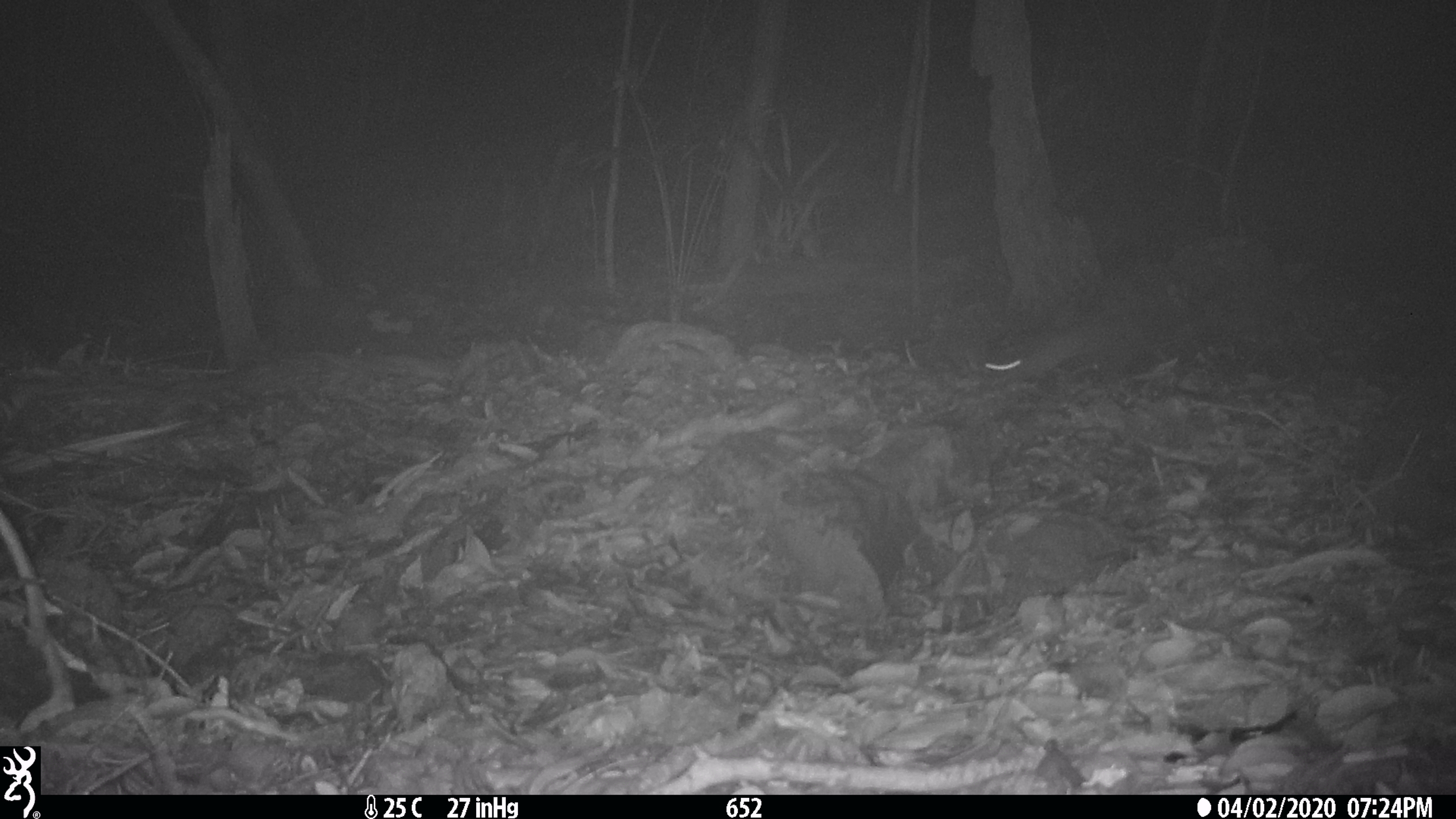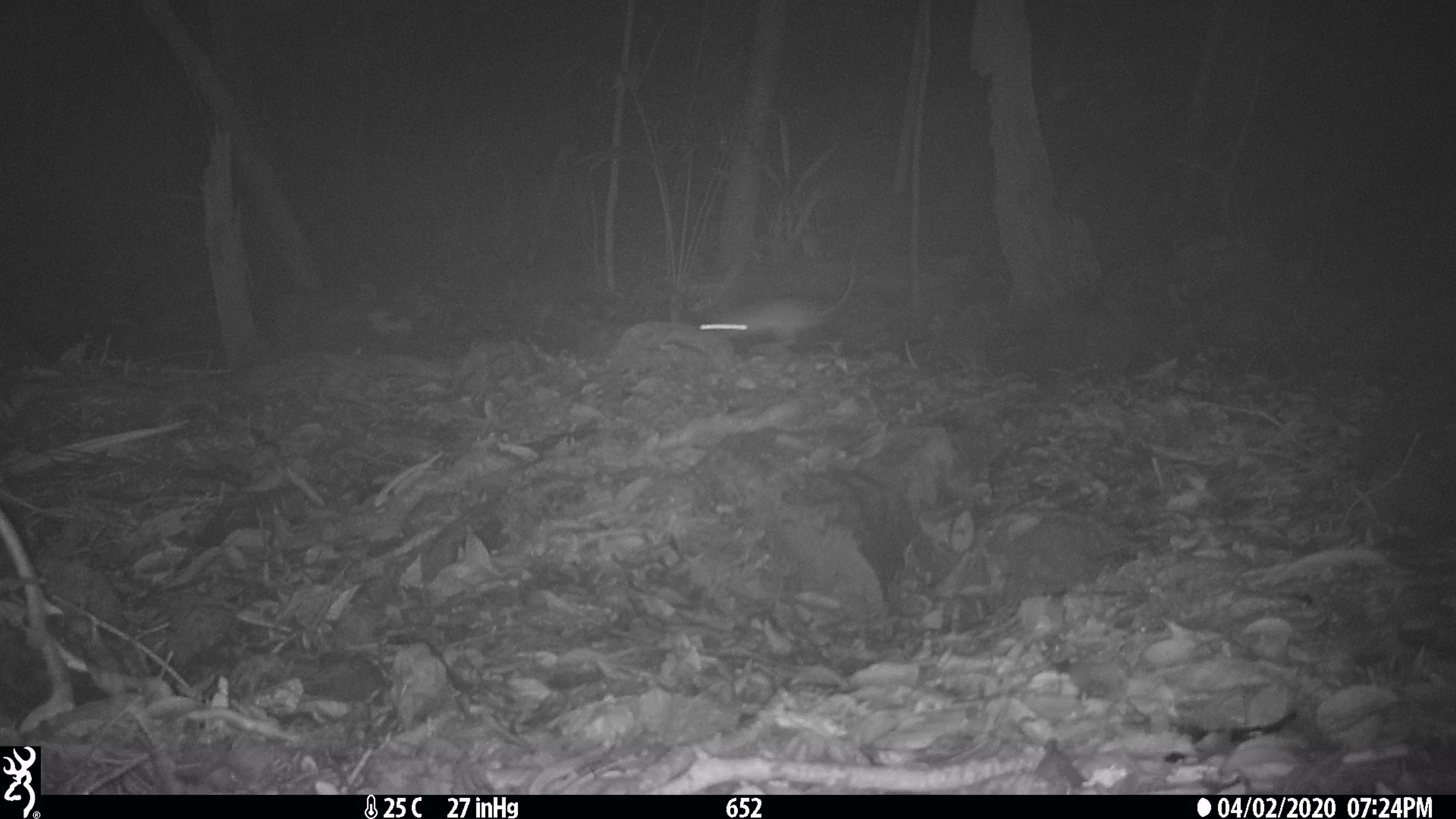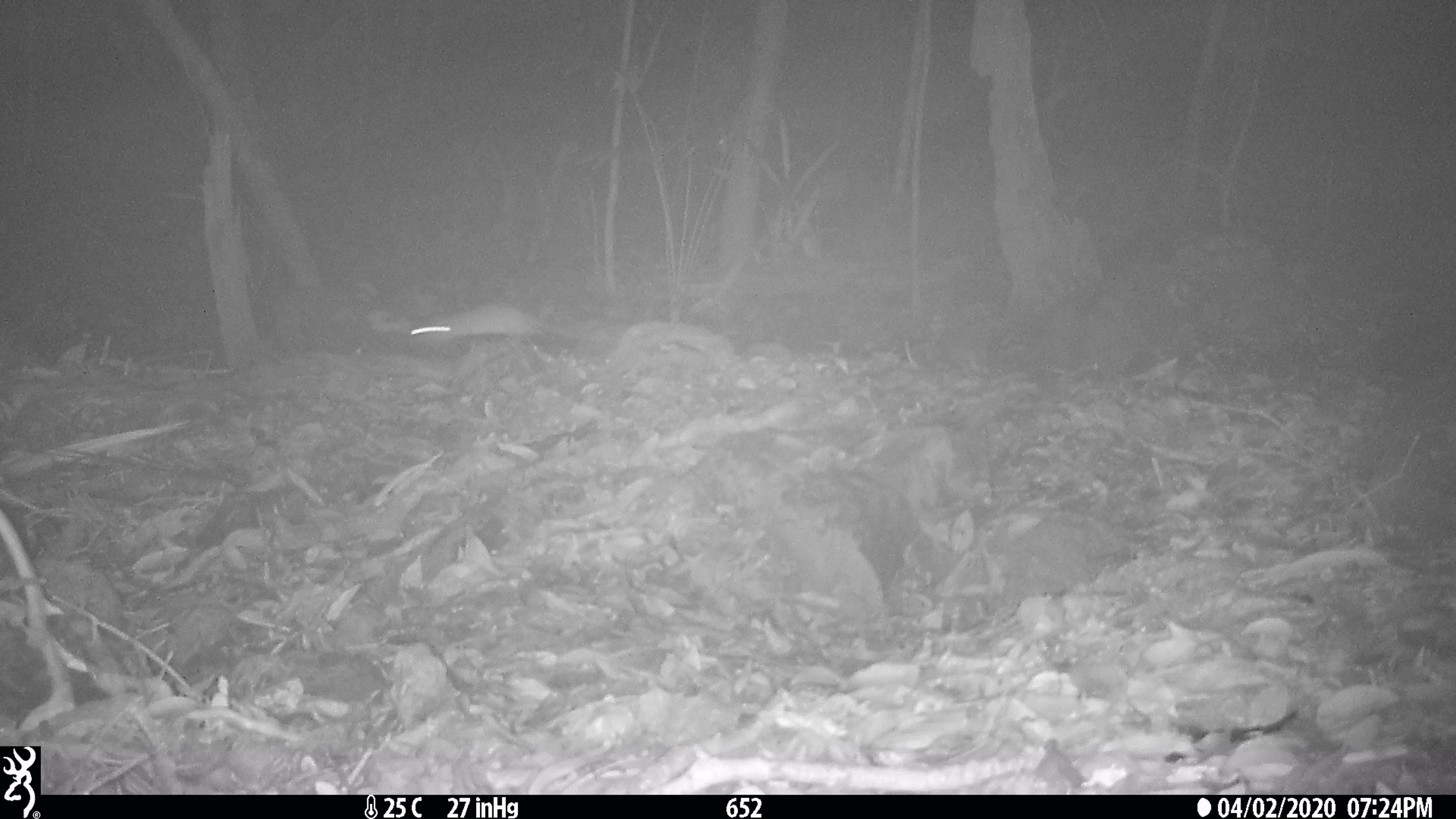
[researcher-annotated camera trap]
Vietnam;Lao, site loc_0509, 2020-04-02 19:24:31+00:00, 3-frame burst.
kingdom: Animalia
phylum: Chordata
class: Mammalia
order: Rodentia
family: Muridae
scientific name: Muridae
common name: old-world mice and rats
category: unidentified murid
Unidentified murid (old-world mice and rats) (Muridae). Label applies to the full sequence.